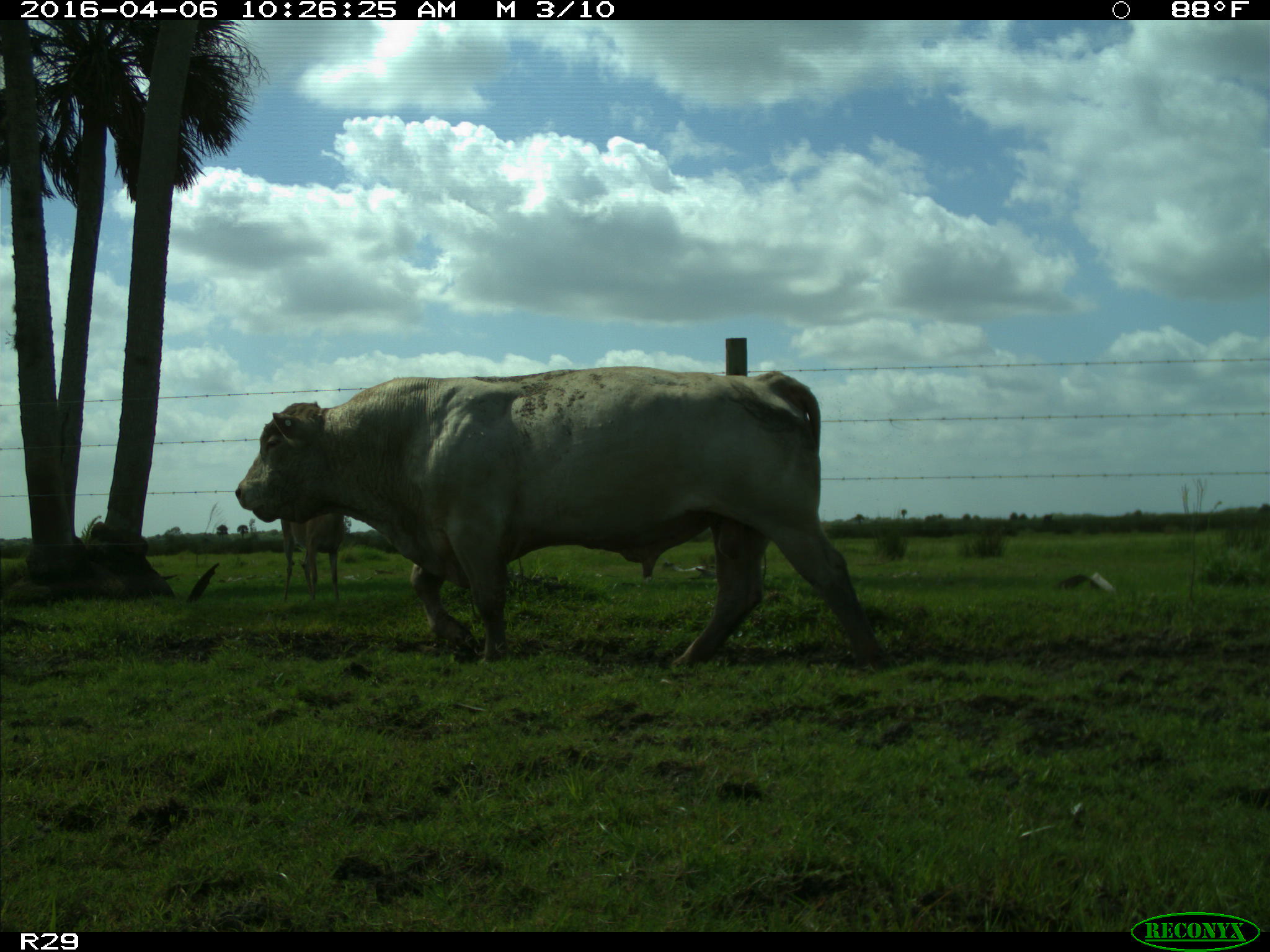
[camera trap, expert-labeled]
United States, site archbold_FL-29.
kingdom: Animalia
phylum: Chordata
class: Mammalia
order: Artiodactyla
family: Bovidae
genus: Bos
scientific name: Bos taurus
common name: domestic cow